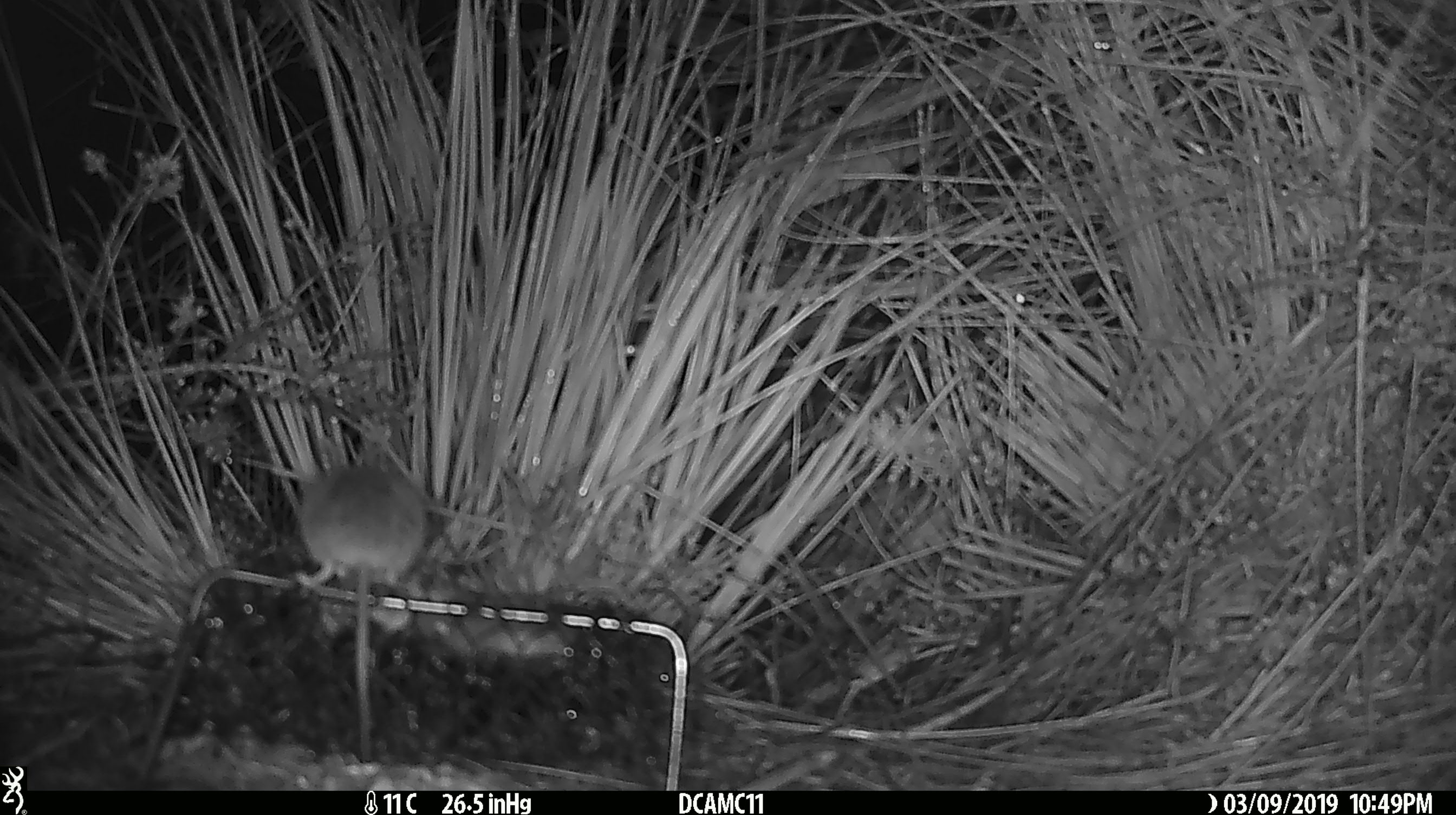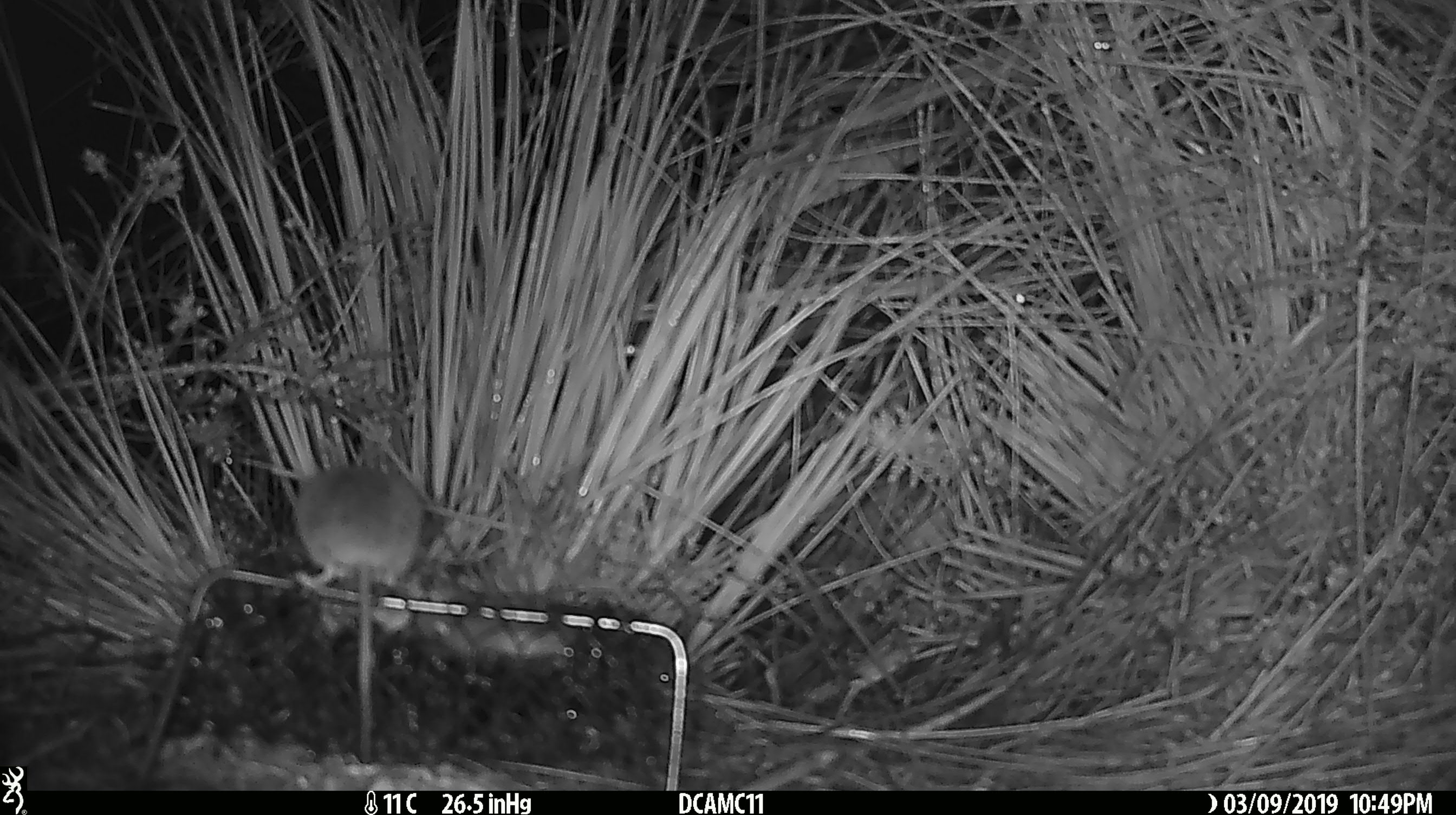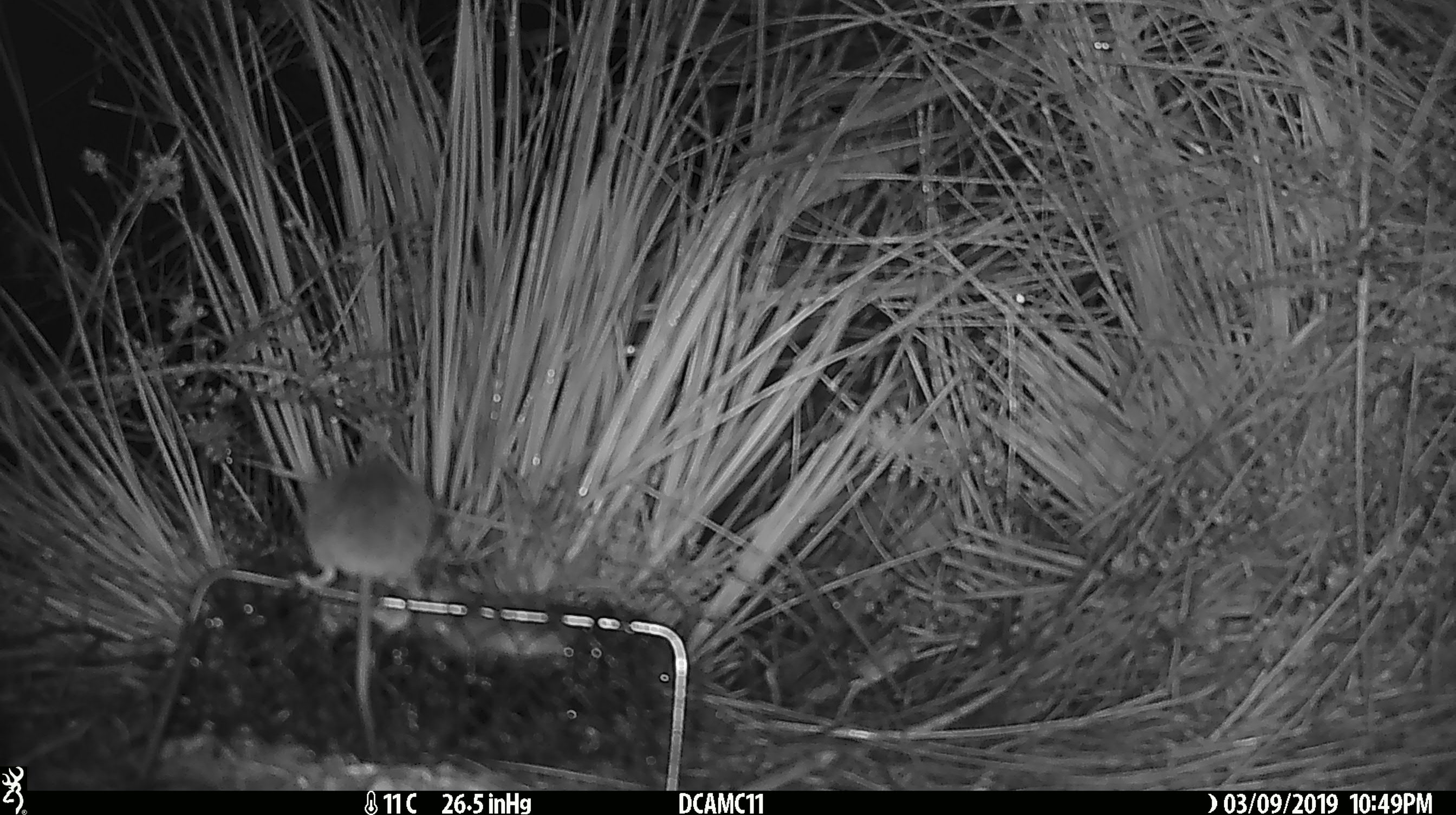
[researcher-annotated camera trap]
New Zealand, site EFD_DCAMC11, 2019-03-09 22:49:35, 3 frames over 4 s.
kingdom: Animalia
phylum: Chordata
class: Mammalia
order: Rodentia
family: Muridae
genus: Mus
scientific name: Mus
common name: mouse